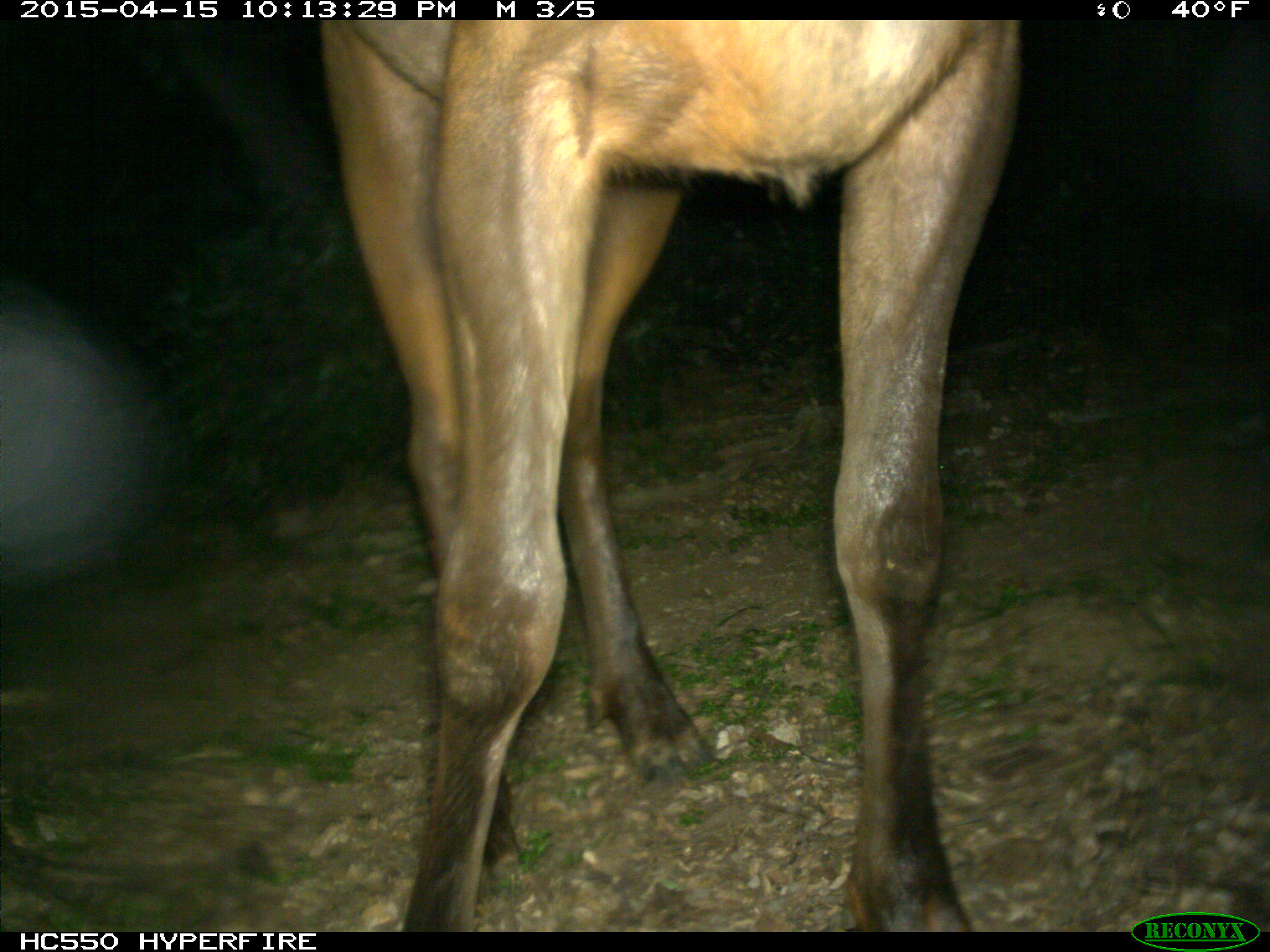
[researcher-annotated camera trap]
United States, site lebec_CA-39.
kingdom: Animalia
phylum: Chordata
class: Mammalia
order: Artiodactyla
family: Cervidae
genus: Cervus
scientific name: Cervus canadensis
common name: elk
Cervus canadensis (elk).